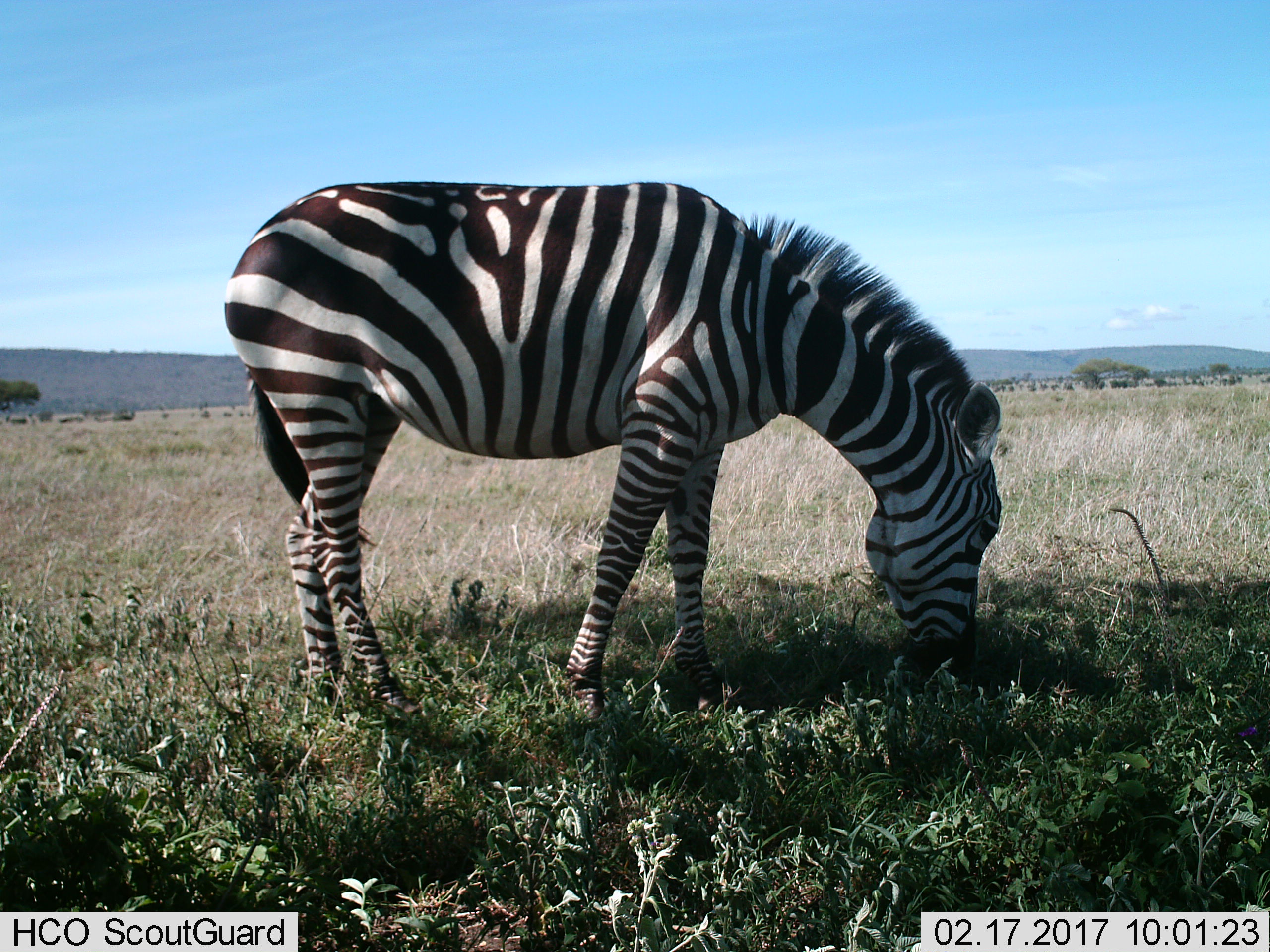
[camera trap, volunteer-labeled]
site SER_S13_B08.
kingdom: Animalia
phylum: Chordata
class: Mammalia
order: Perissodactyla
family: Equidae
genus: Equus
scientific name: Equus quagga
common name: plains zebra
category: zebraplains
Zebraplains (plains zebra) (Equus quagga), count 1. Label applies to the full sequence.